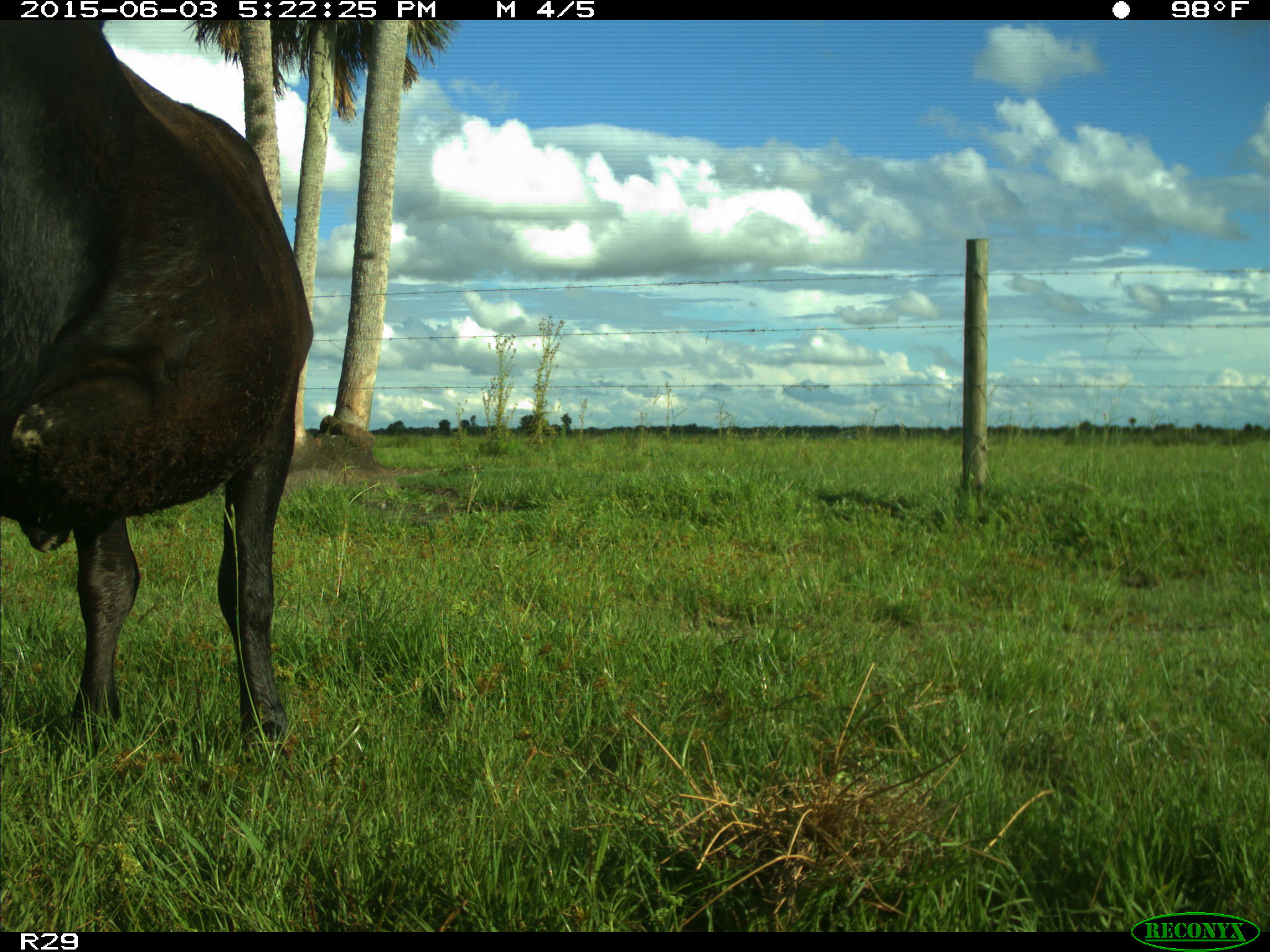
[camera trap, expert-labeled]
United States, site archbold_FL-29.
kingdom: Animalia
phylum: Chordata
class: Mammalia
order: Artiodactyla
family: Bovidae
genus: Bos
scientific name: Bos taurus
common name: domestic cow